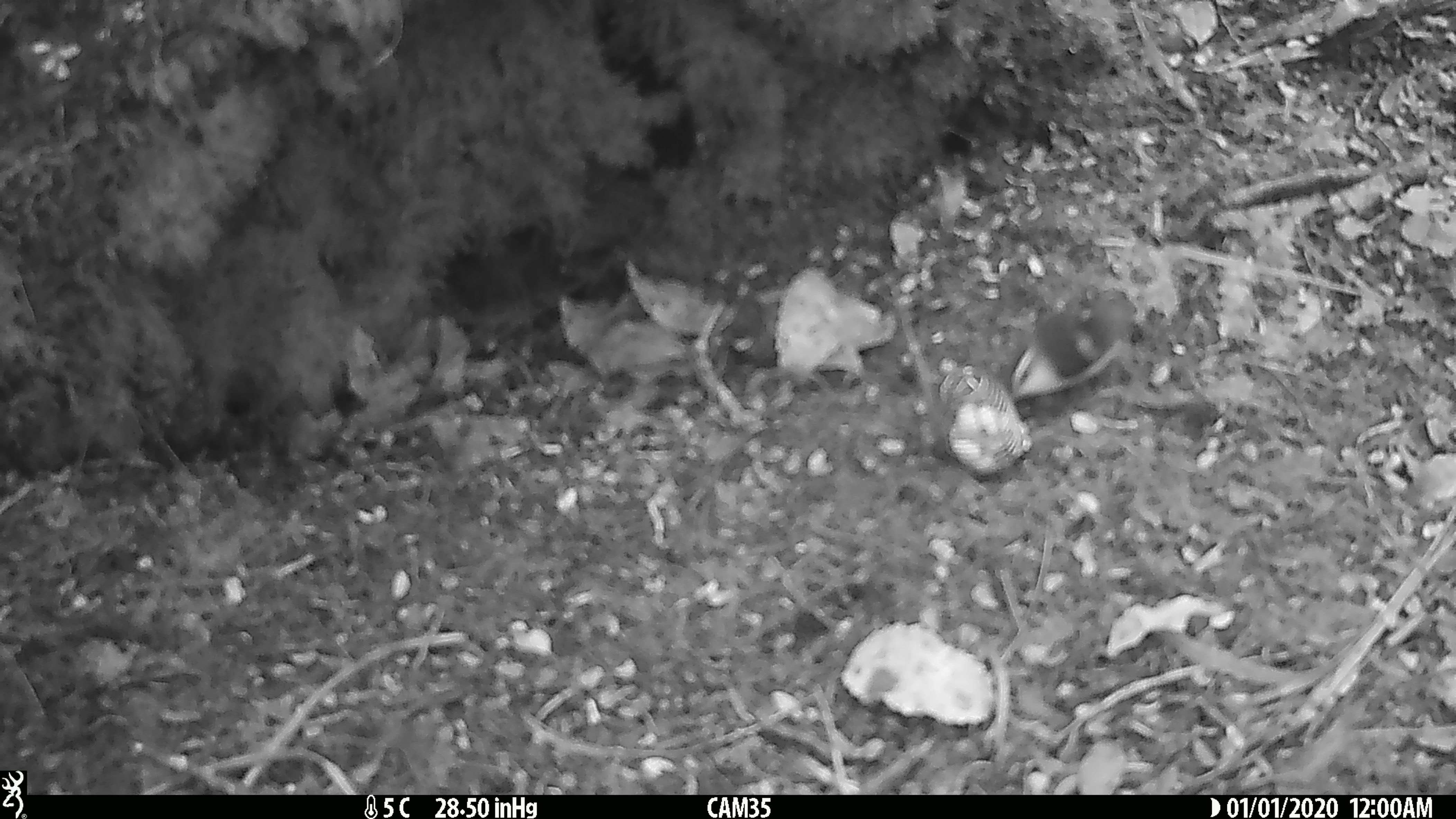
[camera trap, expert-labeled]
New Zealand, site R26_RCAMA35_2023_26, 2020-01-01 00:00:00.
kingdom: Animalia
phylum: Chordata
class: Aves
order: Passeriformes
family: Acanthisittidae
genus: Acanthisitta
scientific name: Acanthisitta chloris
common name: rifleman